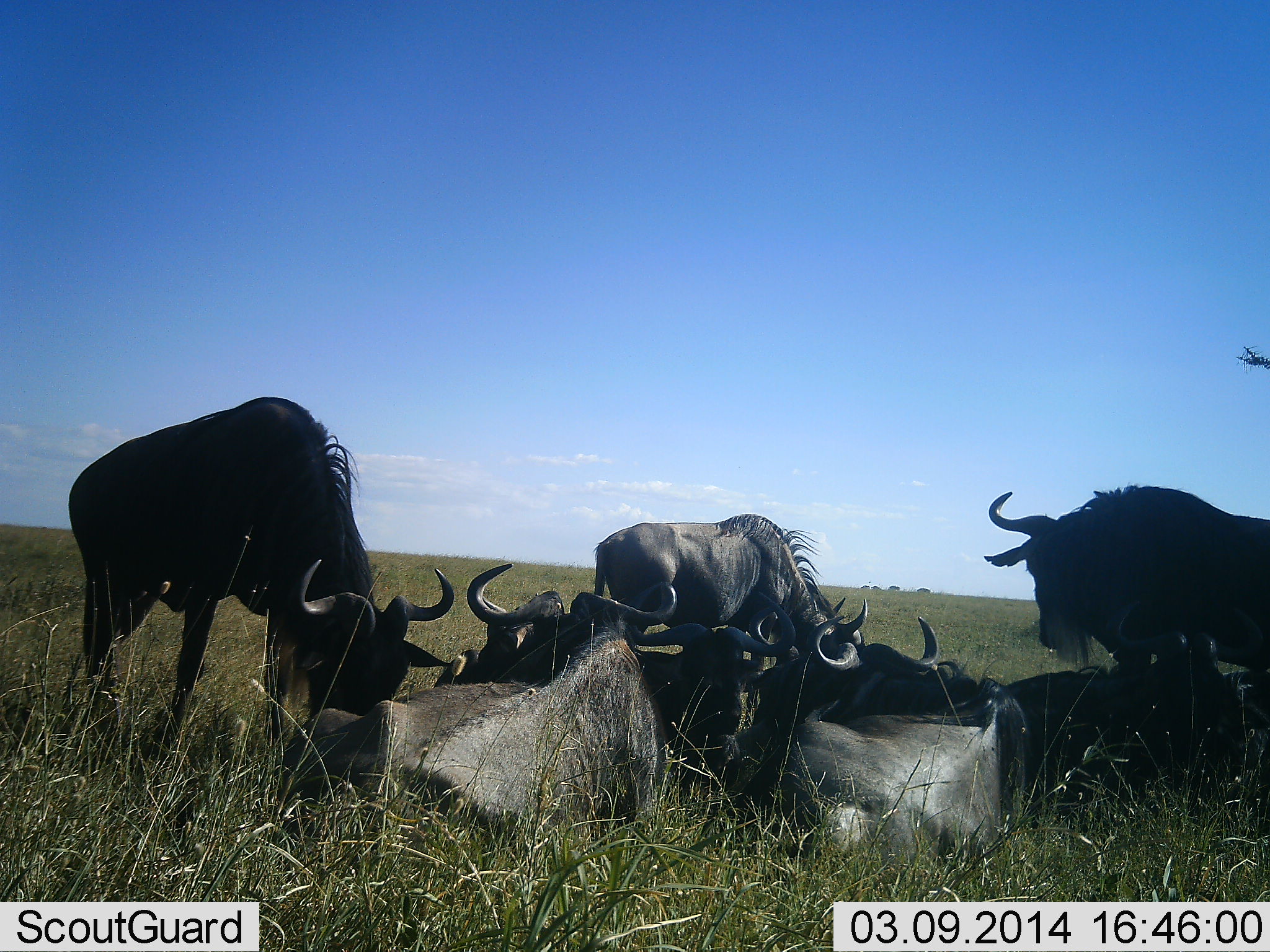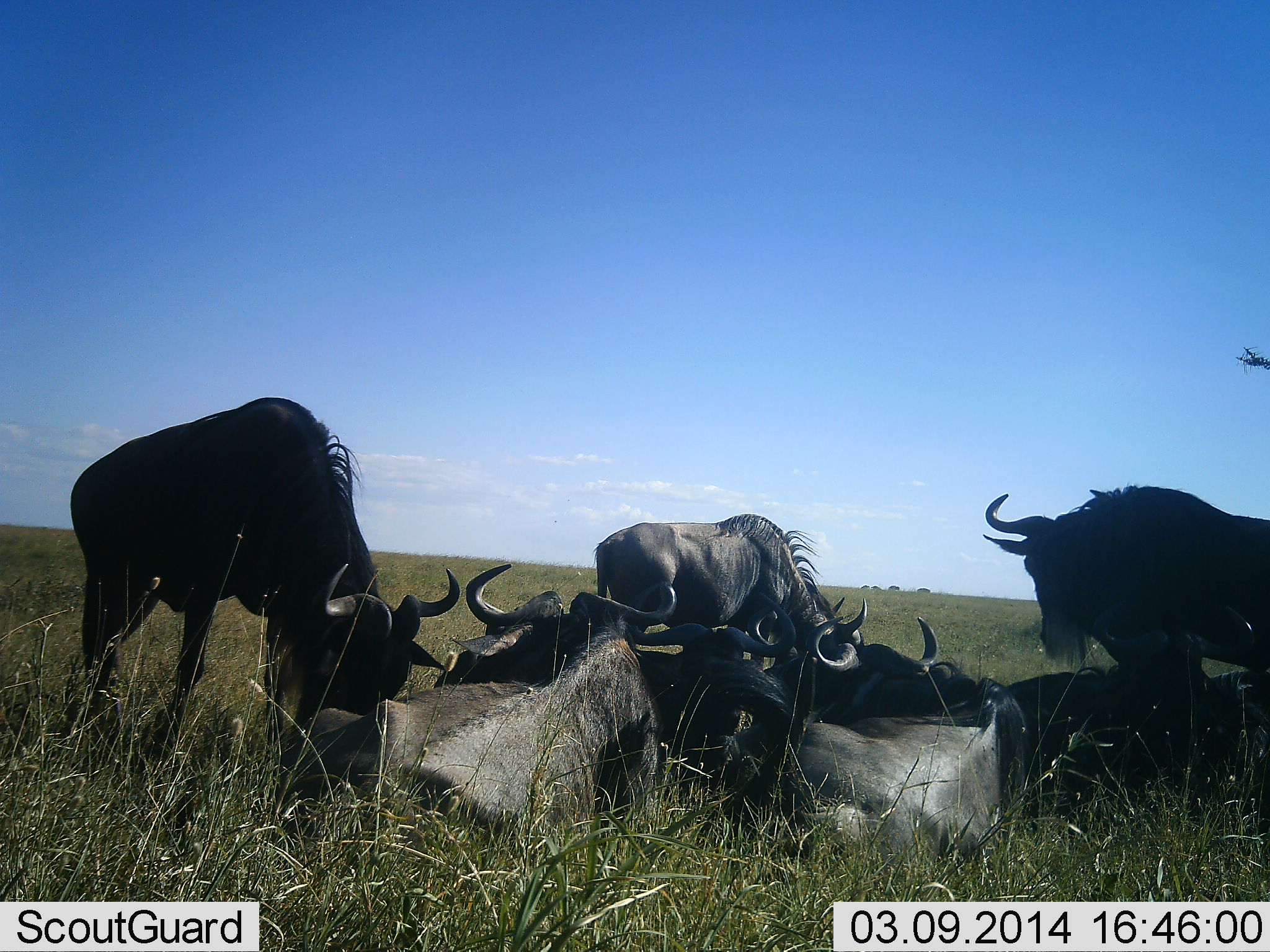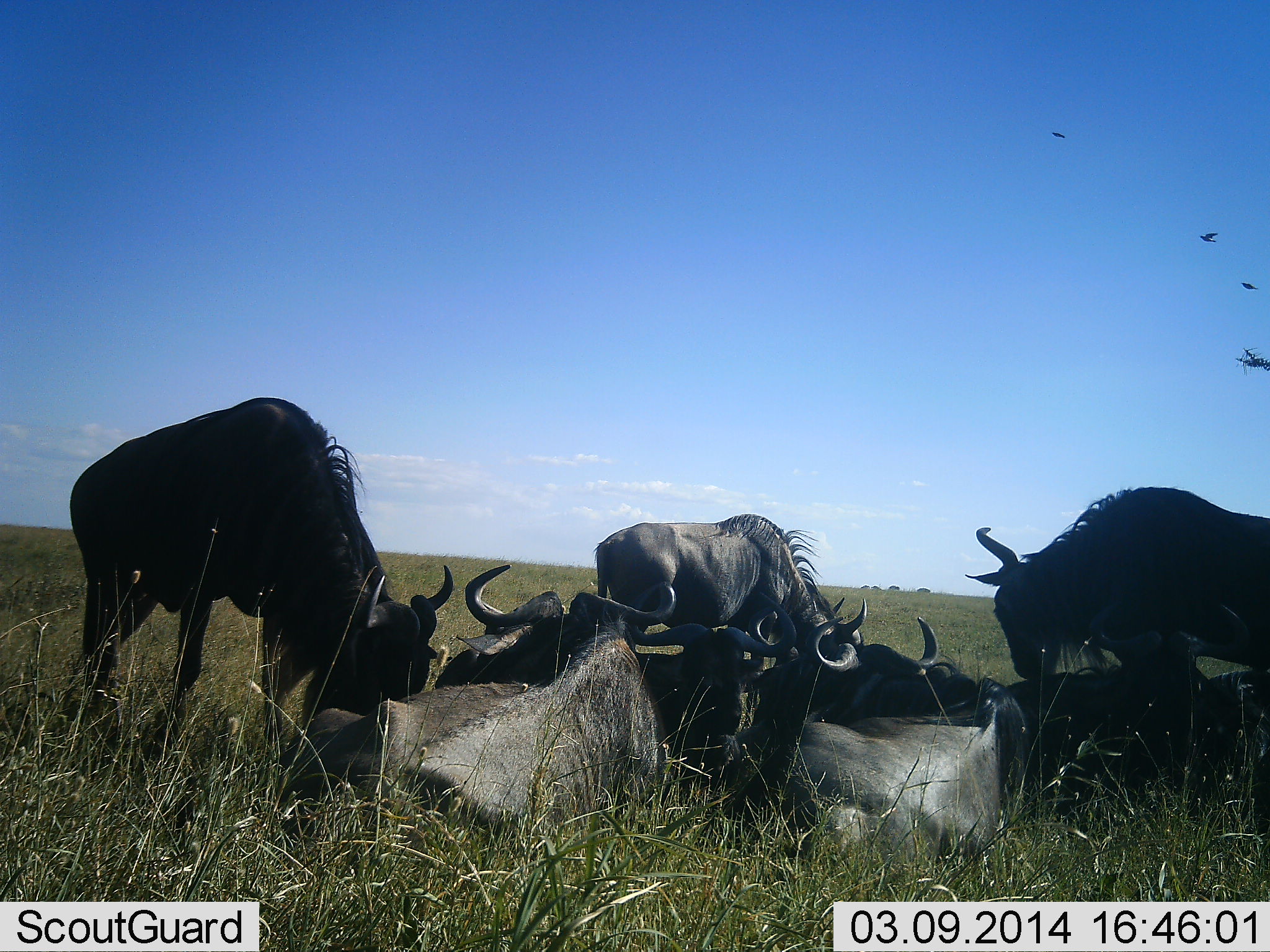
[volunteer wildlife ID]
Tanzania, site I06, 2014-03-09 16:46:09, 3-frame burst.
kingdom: Animalia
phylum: Chordata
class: Mammalia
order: Artiodactyla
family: Bovidae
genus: Connochaetes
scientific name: Connochaetes taurinus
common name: blue wildebeest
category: wildebeest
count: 8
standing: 75%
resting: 100%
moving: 17%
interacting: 8%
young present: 0%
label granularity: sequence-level